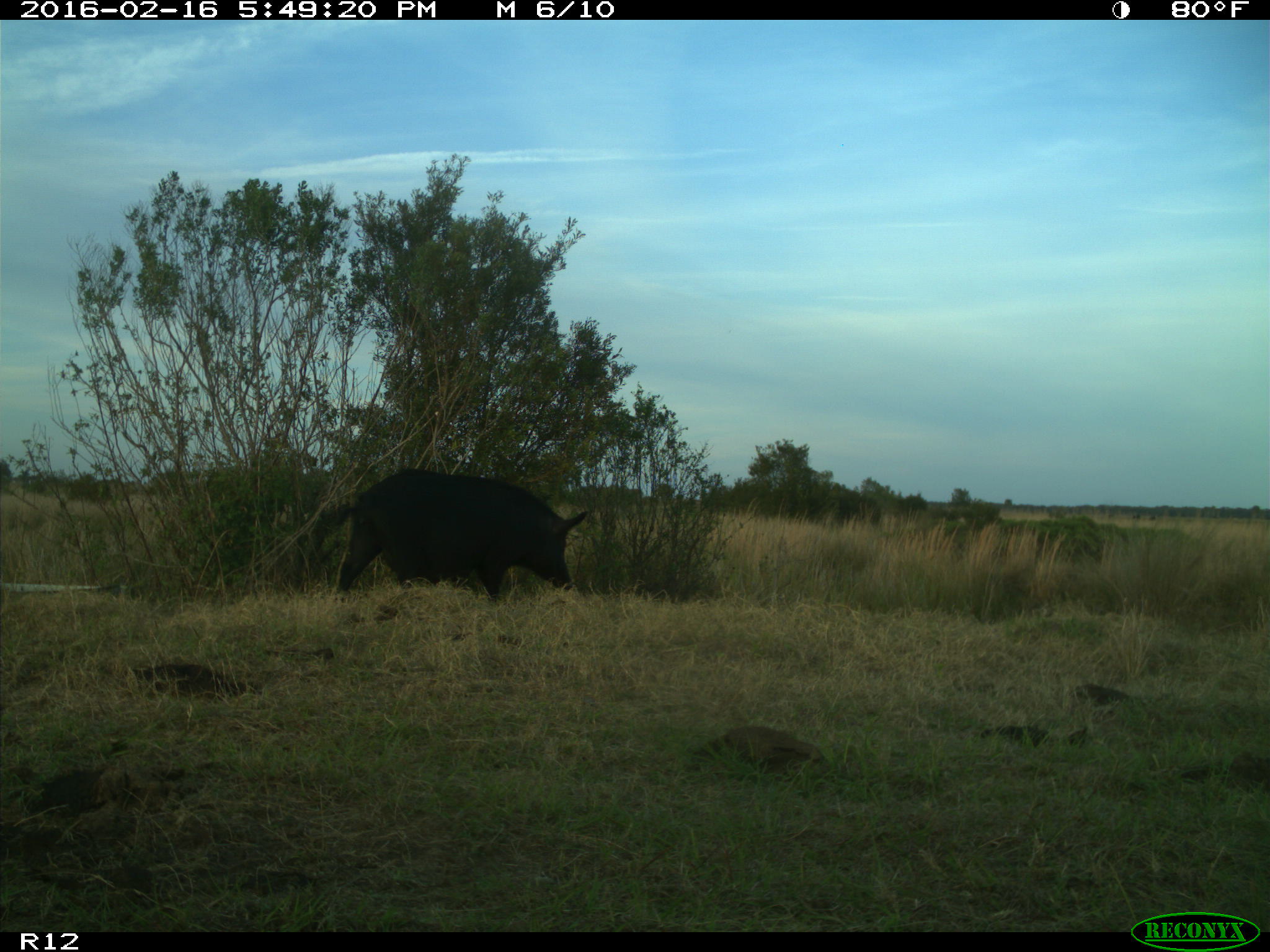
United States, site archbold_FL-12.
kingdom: Animalia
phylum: Chordata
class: Mammalia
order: Artiodactyla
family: Suidae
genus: Sus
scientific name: Sus scrofa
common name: wild boar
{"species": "Sus scrofa (wild boar)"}